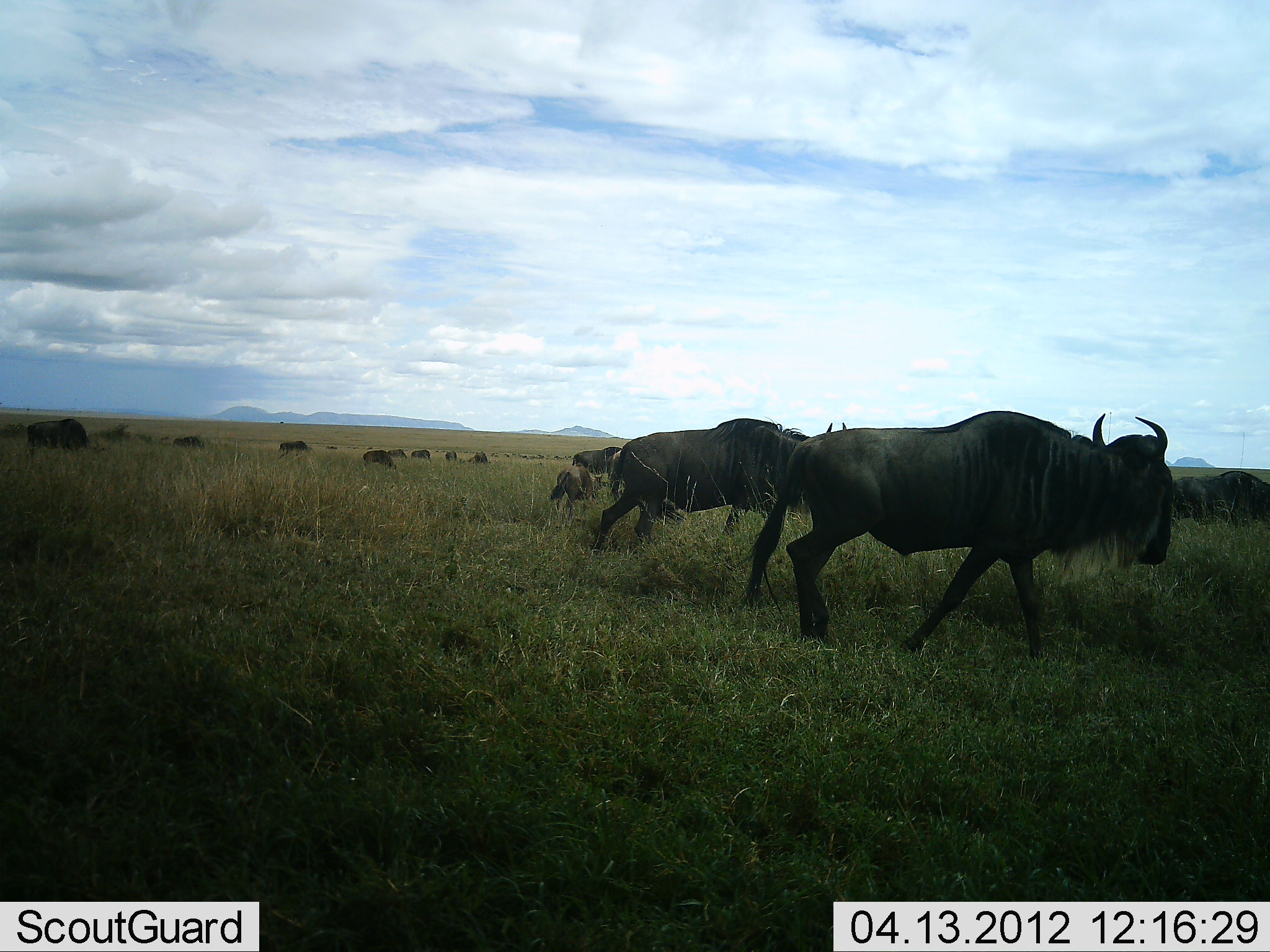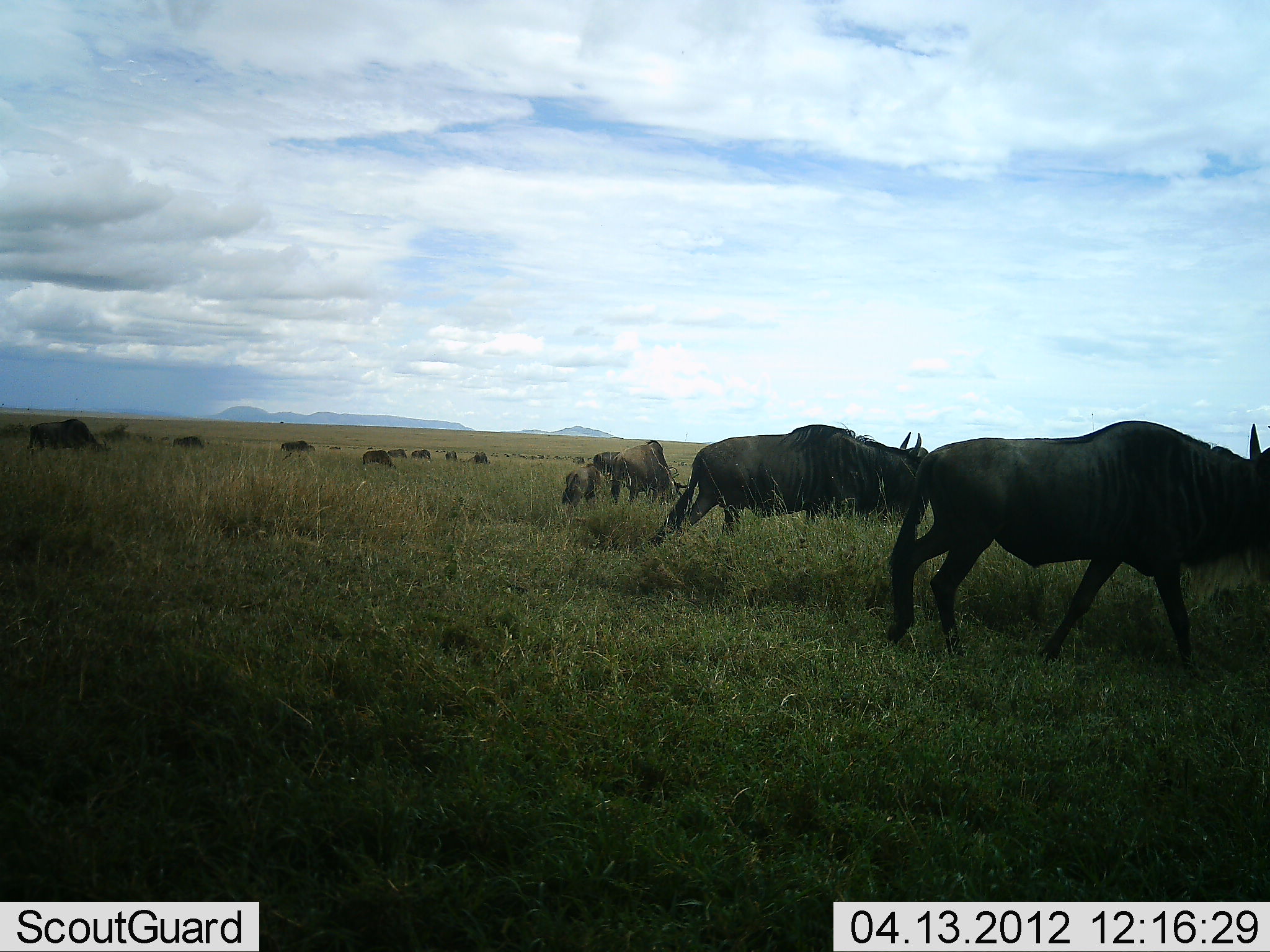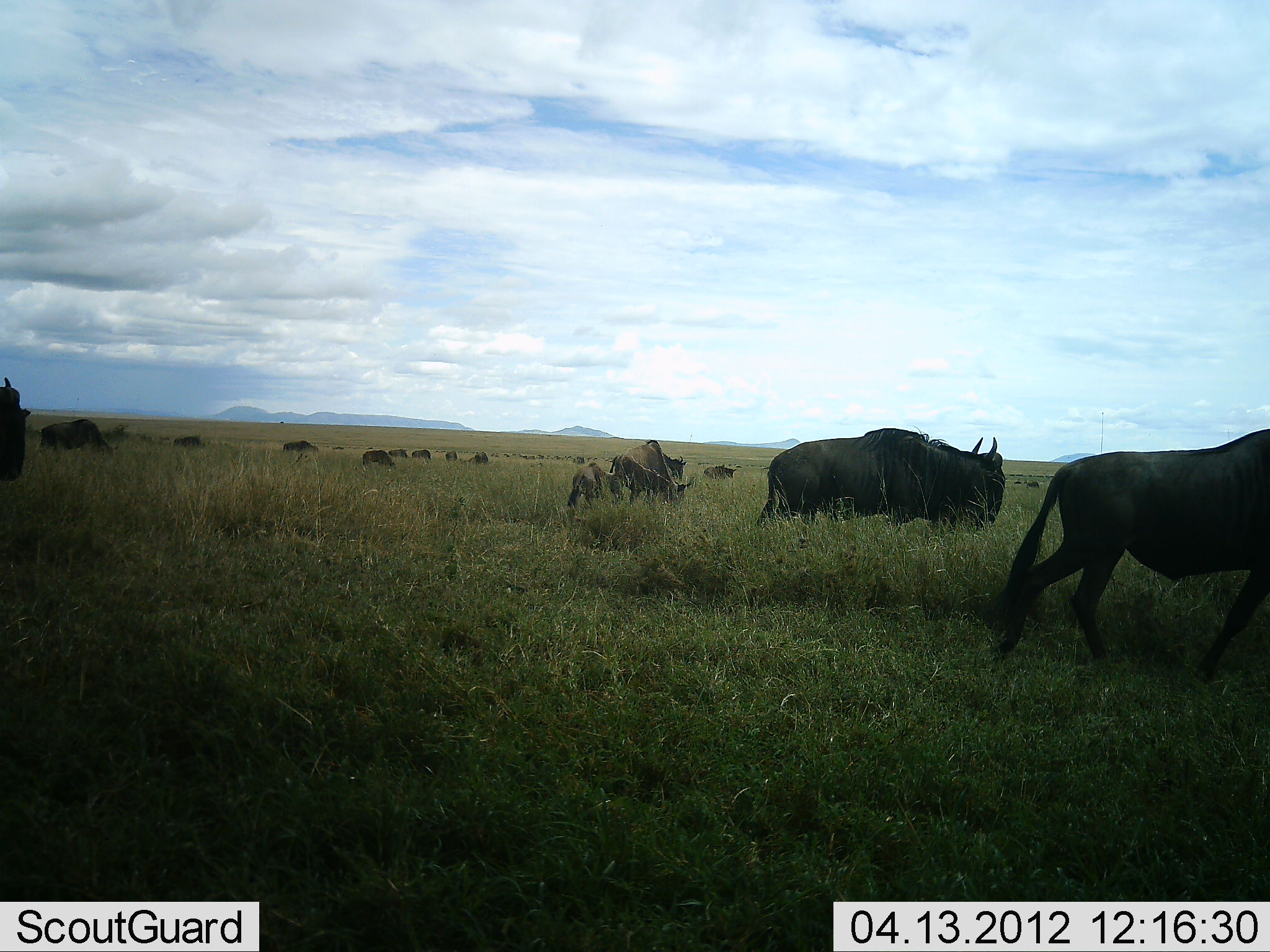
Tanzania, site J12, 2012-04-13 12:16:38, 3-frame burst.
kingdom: Animalia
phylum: Chordata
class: Mammalia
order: Artiodactyla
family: Bovidae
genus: Connochaetes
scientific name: Connochaetes taurinus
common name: blue wildebeest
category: wildebeest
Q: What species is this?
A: Wildebeest (blue wildebeest) (Connochaetes taurinus).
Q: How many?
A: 11-50.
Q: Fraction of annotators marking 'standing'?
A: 29%.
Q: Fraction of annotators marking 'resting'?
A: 4%.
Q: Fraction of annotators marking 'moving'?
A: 93%.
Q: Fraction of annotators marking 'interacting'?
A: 4%.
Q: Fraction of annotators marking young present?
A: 36%.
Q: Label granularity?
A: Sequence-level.